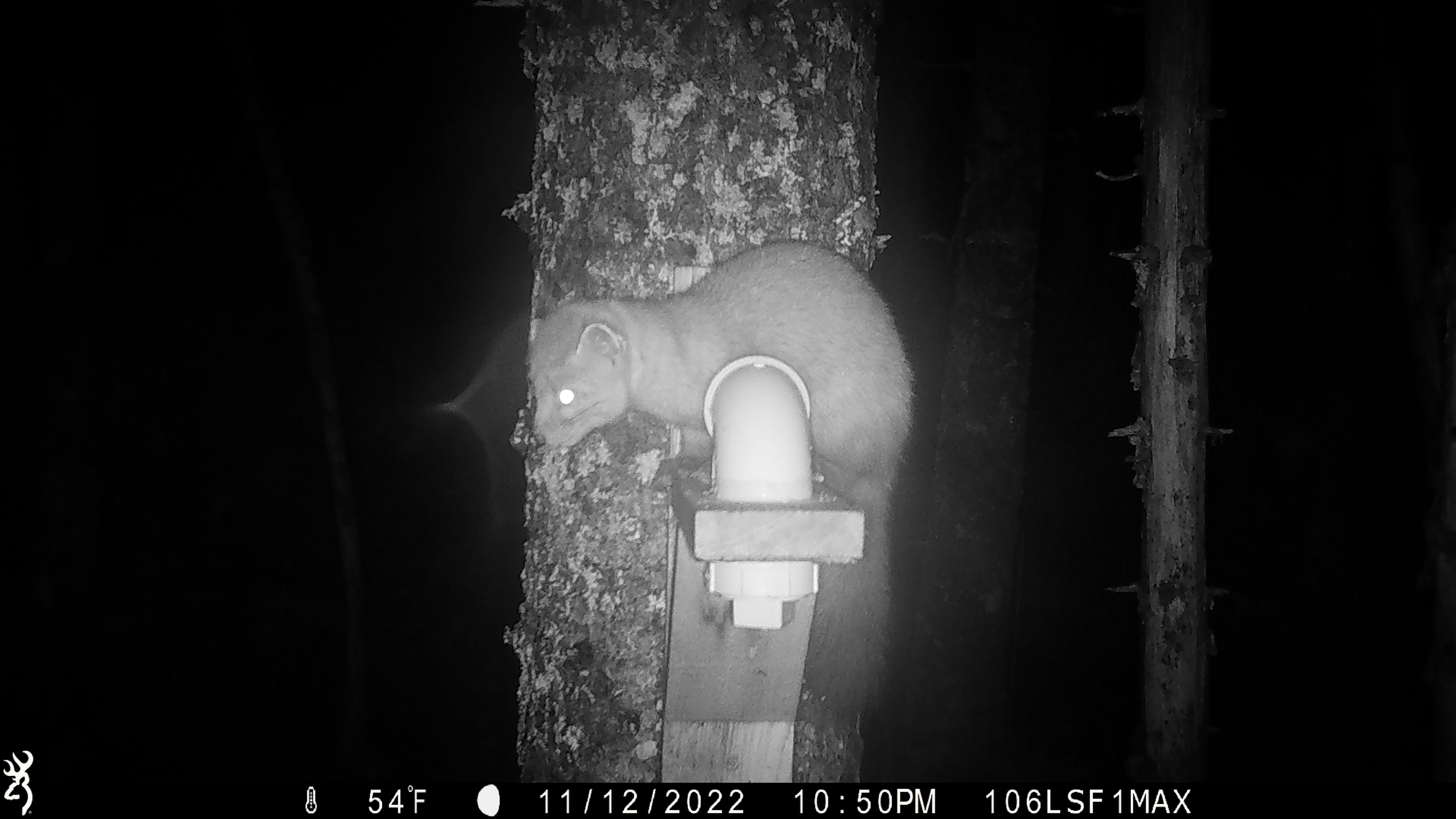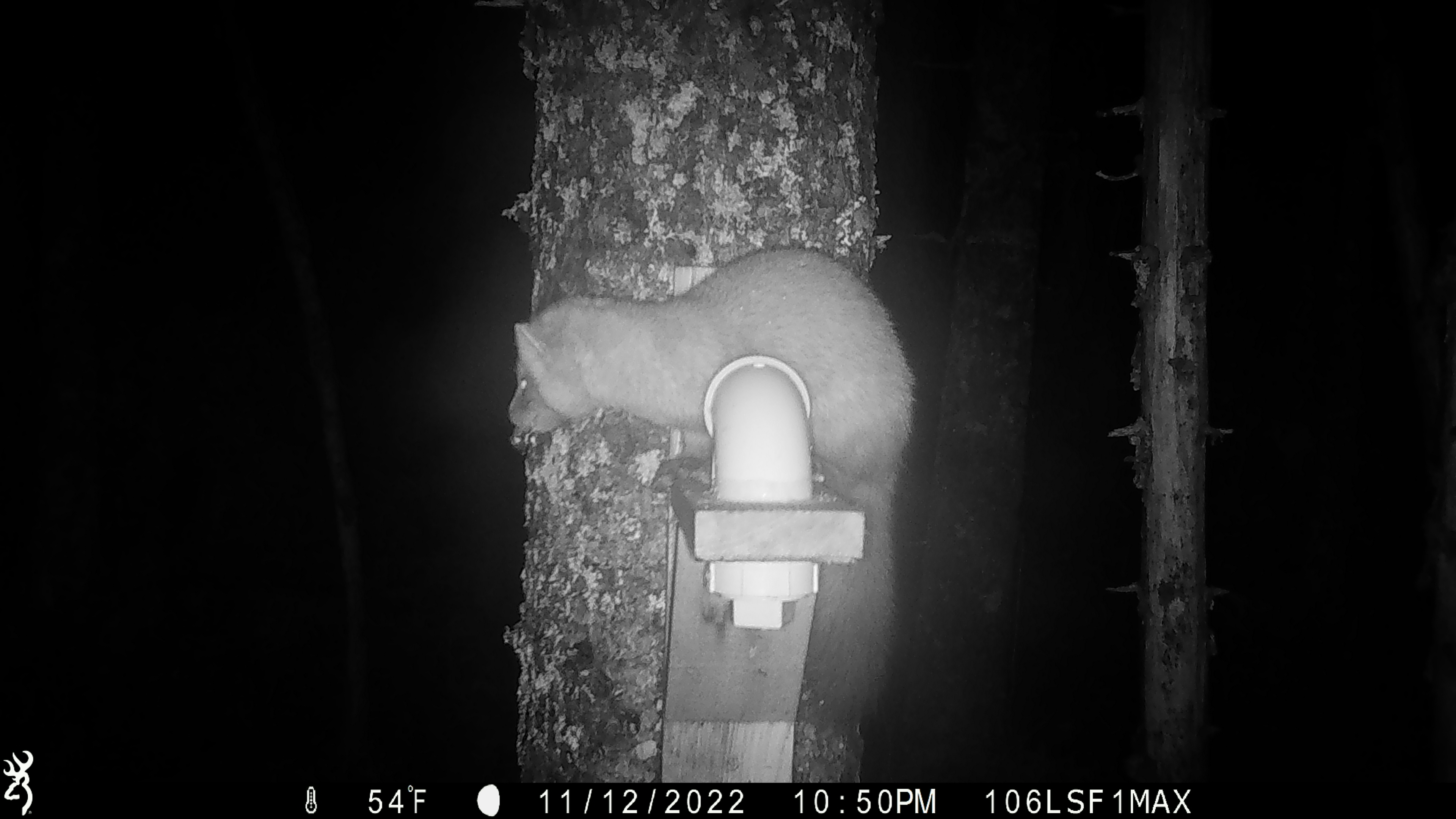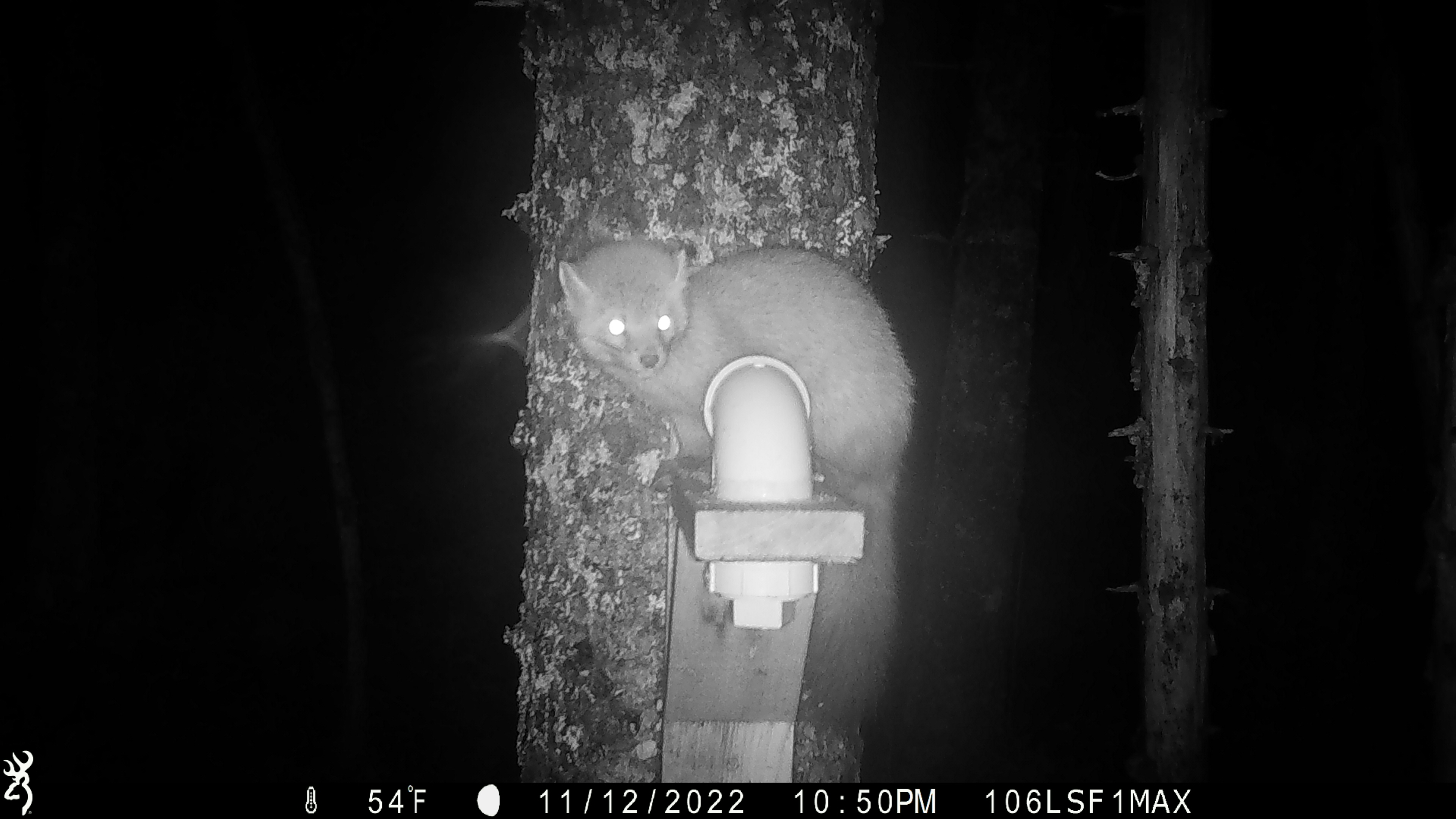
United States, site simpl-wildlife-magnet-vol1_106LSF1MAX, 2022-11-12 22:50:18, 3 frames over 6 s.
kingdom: Animalia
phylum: Chordata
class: Mammalia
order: Carnivora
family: Mustelidae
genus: Martes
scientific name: Martes americana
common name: american marten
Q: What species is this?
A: American marten (Martes americana).